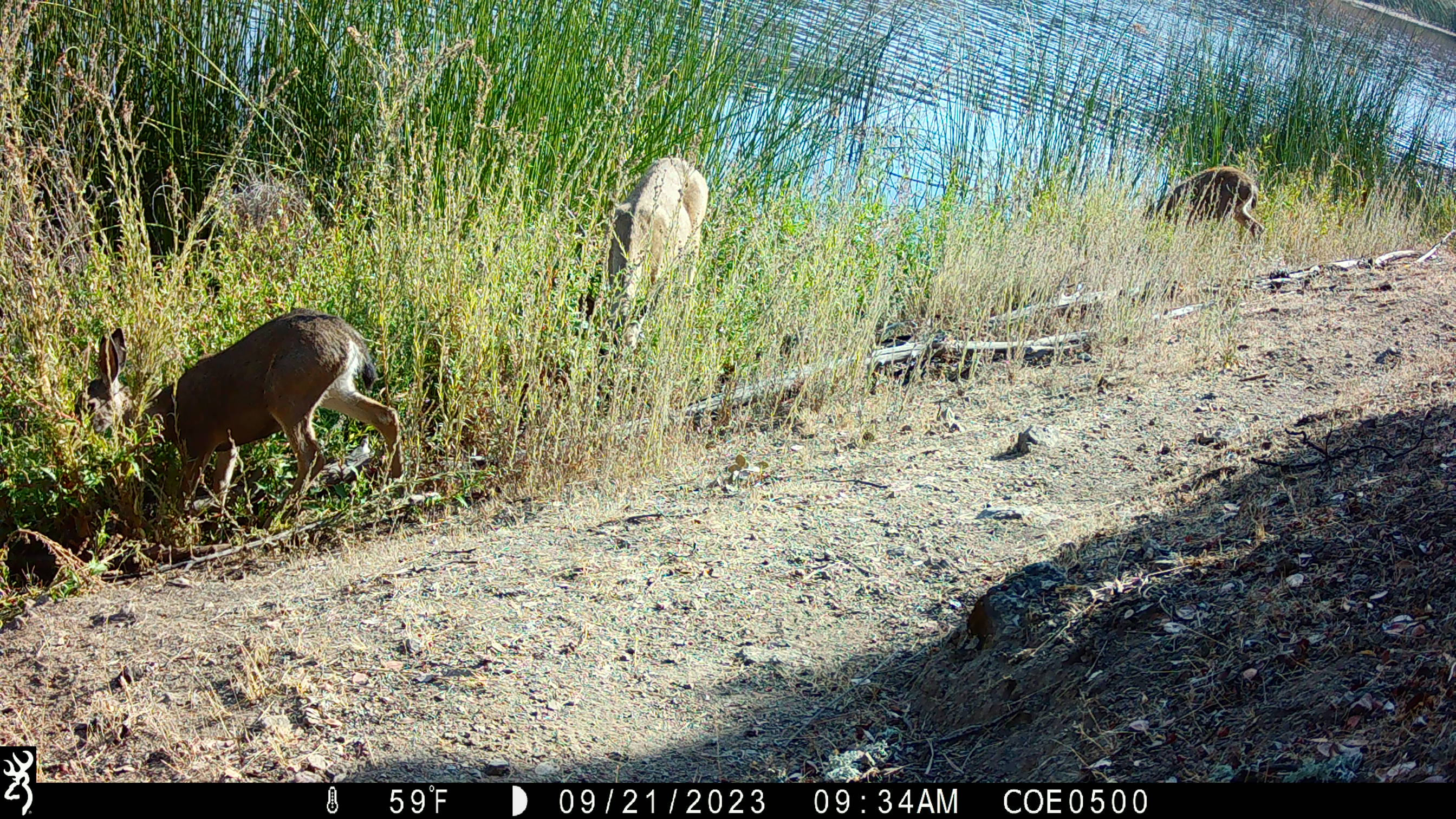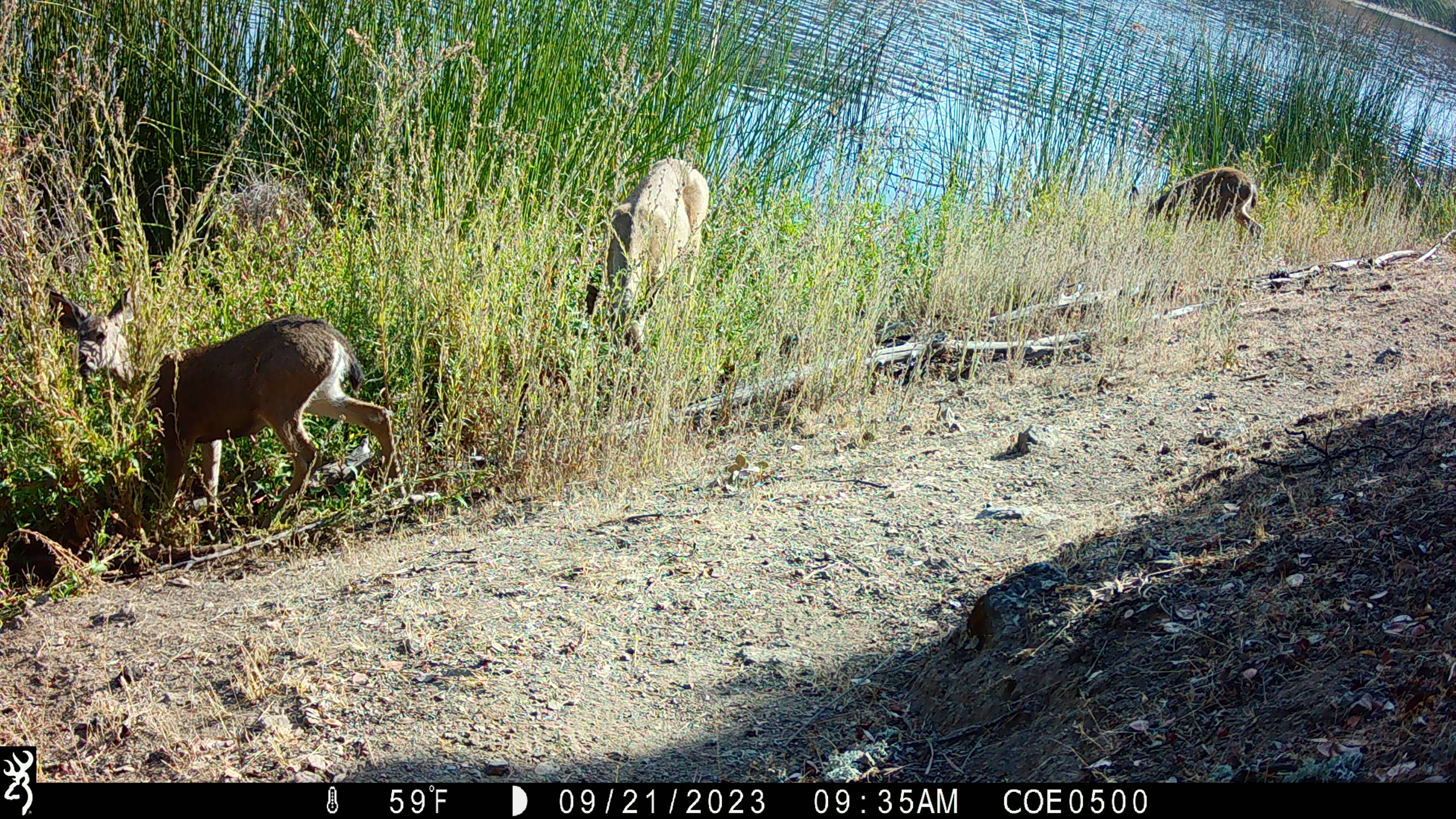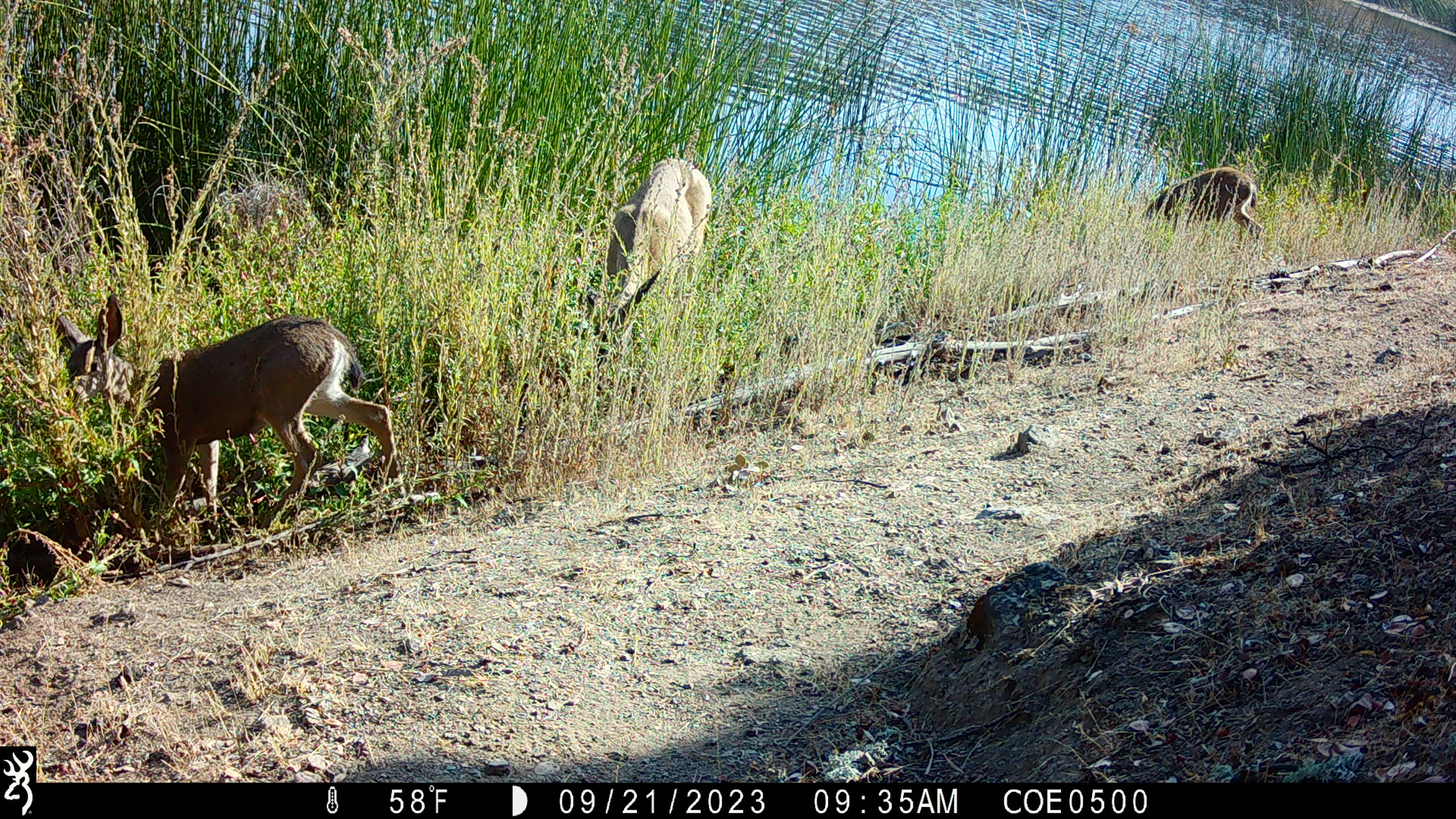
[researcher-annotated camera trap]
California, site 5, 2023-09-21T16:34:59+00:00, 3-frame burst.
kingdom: Animalia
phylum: Chordata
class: Mammalia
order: Artiodactyla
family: Cervidae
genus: Odocoileus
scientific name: Odocoileus hemionus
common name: mule deer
Mule deer (Odocoileus hemionus).